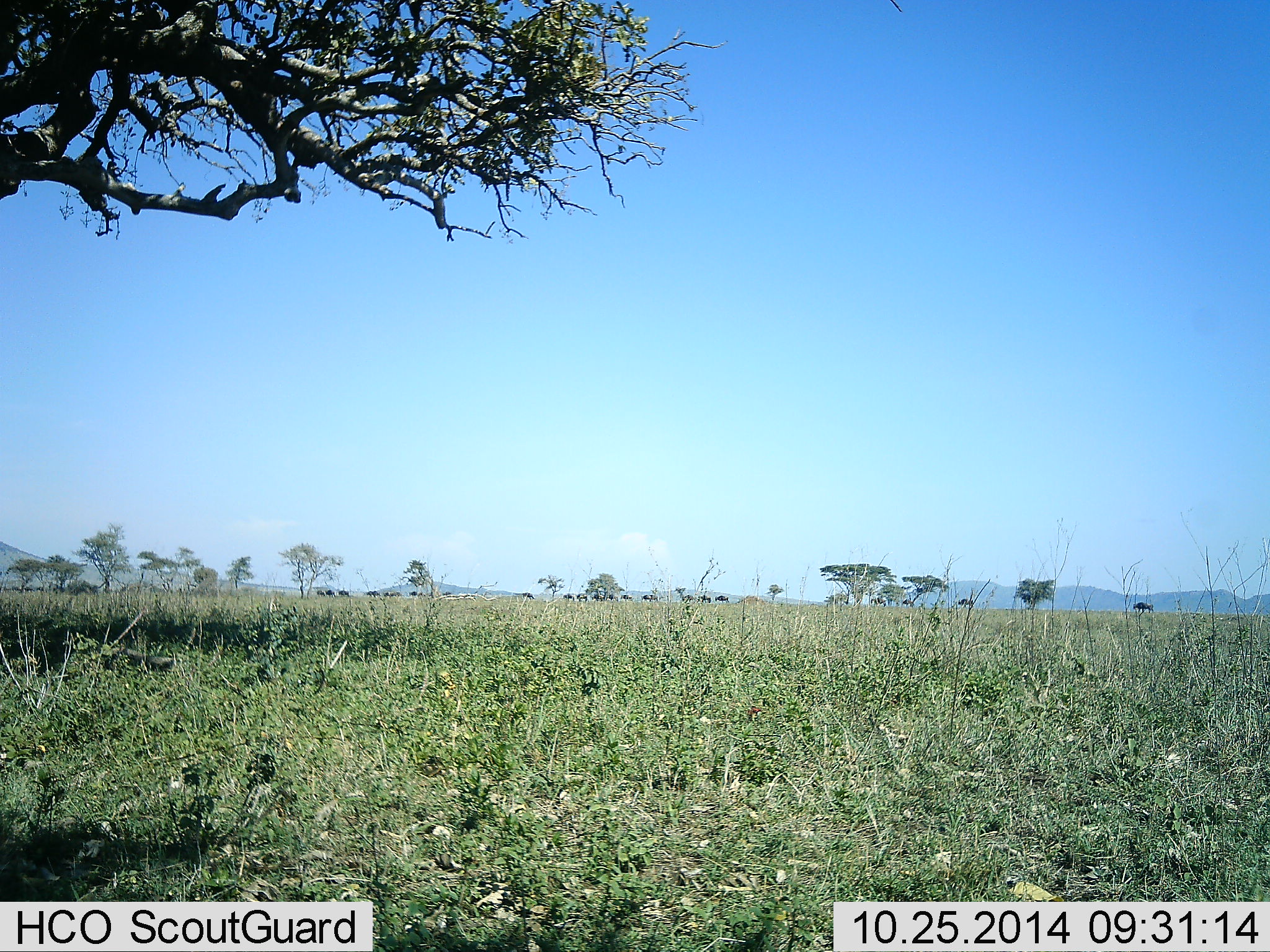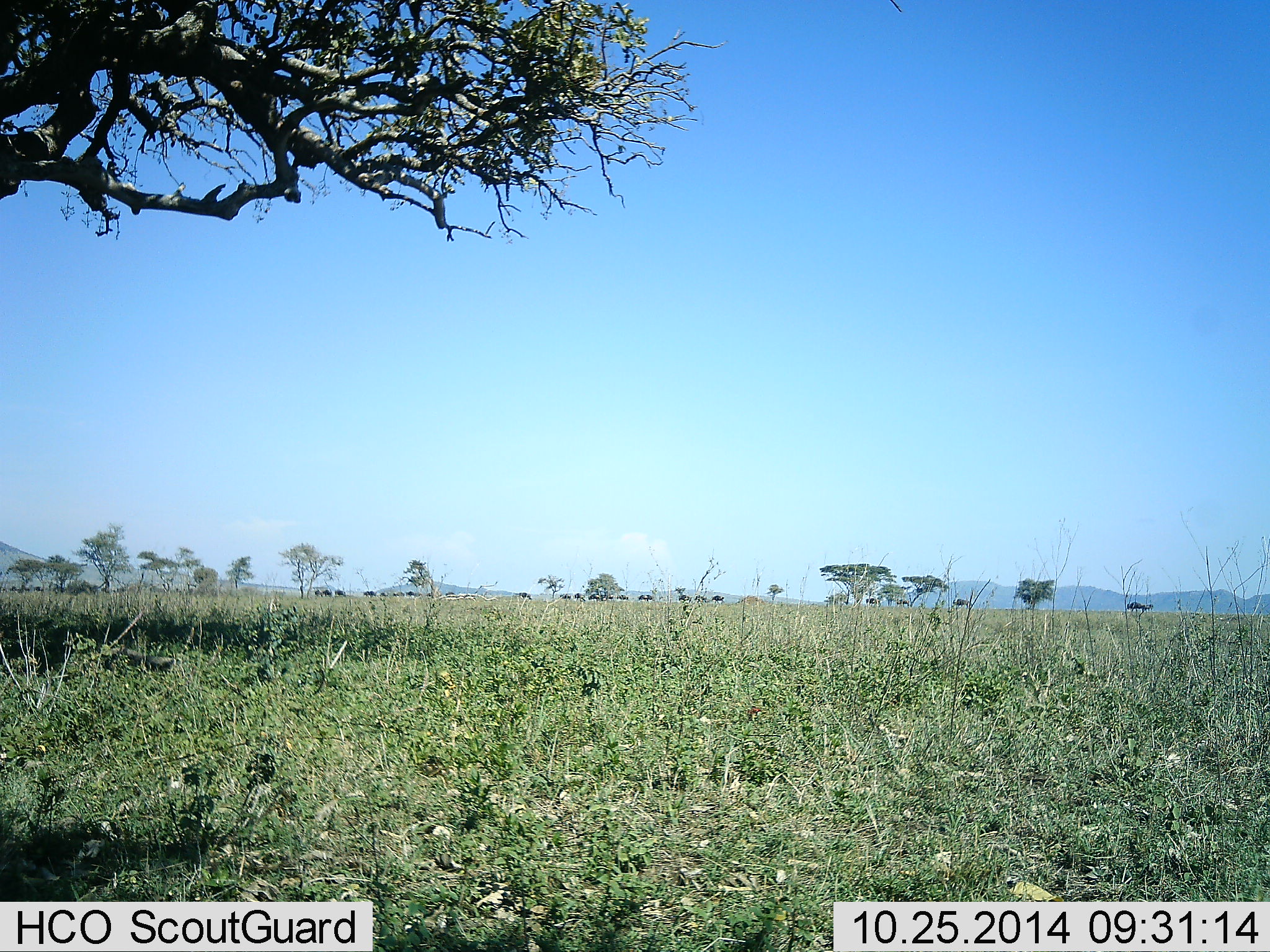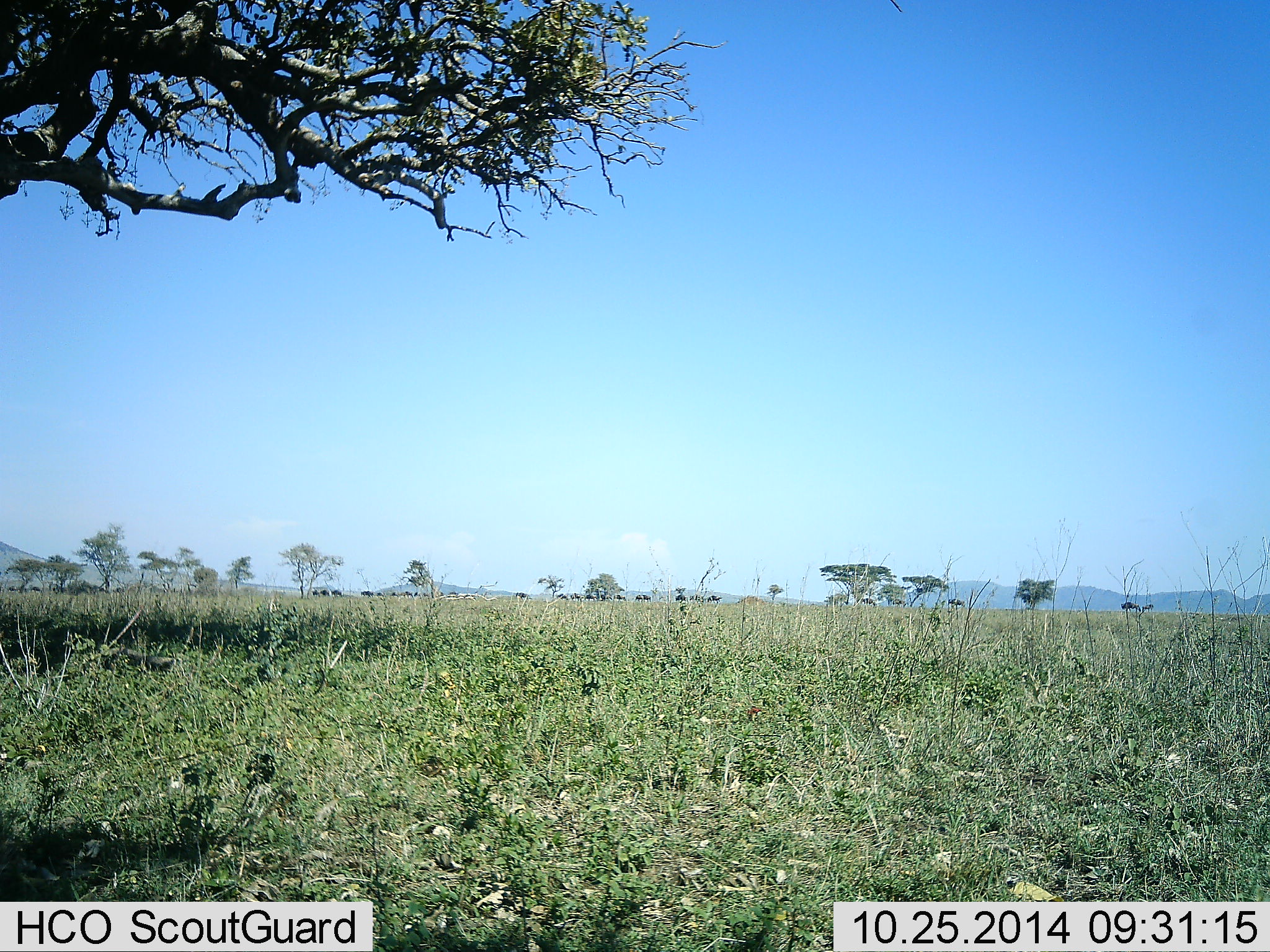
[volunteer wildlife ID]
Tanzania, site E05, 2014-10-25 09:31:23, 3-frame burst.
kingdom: Animalia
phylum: Chordata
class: Mammalia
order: Artiodactyla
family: Bovidae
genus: Connochaetes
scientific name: Connochaetes taurinus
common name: blue wildebeest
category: wildebeest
Wildebeest (blue wildebeest) (Connochaetes taurinus), count 11-50. Behavior (volunteer vote fractions): standing 0%, resting 0%, moving 100%, interacting 0%. Young present (vote fraction): 0%. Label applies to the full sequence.